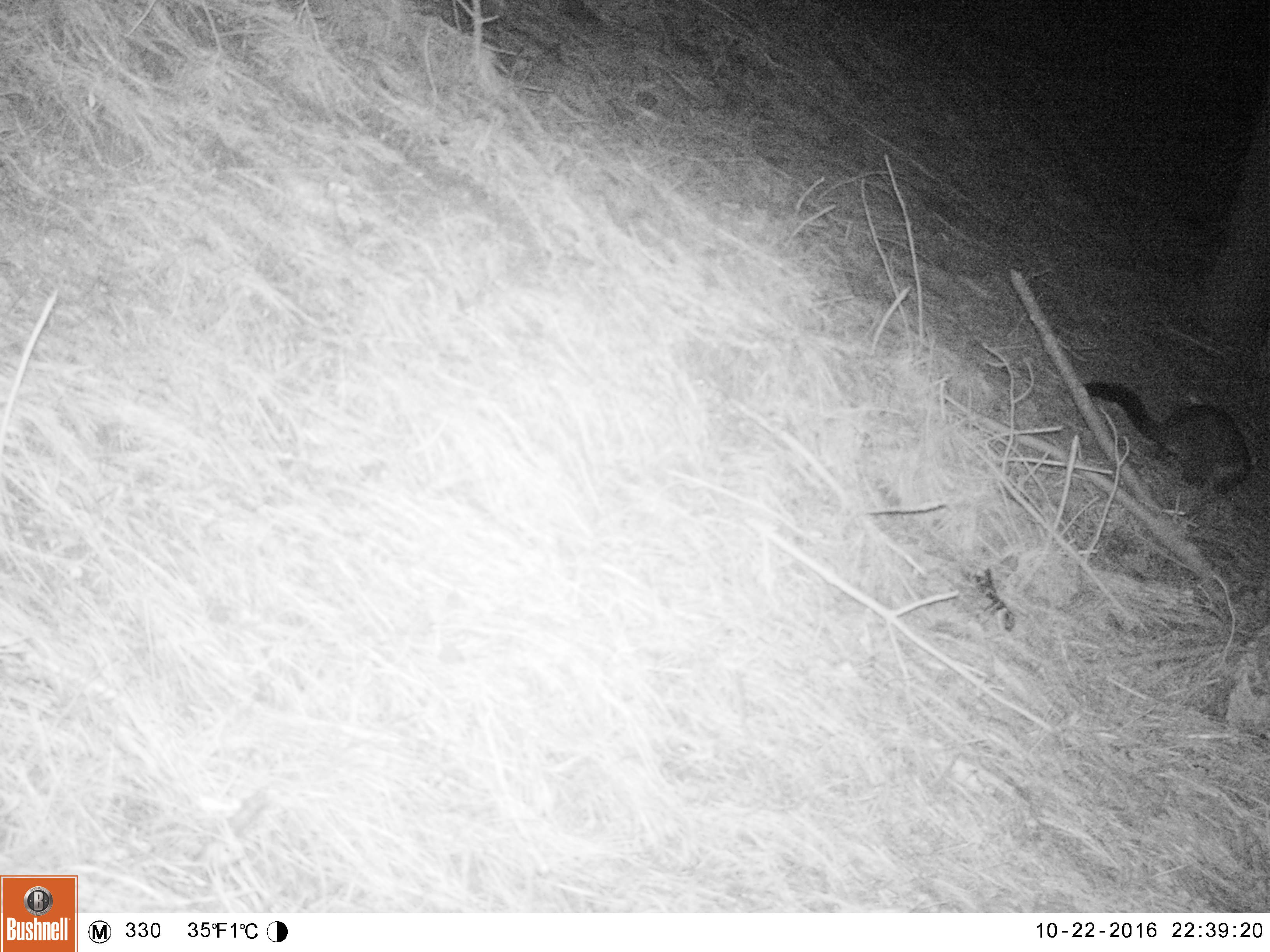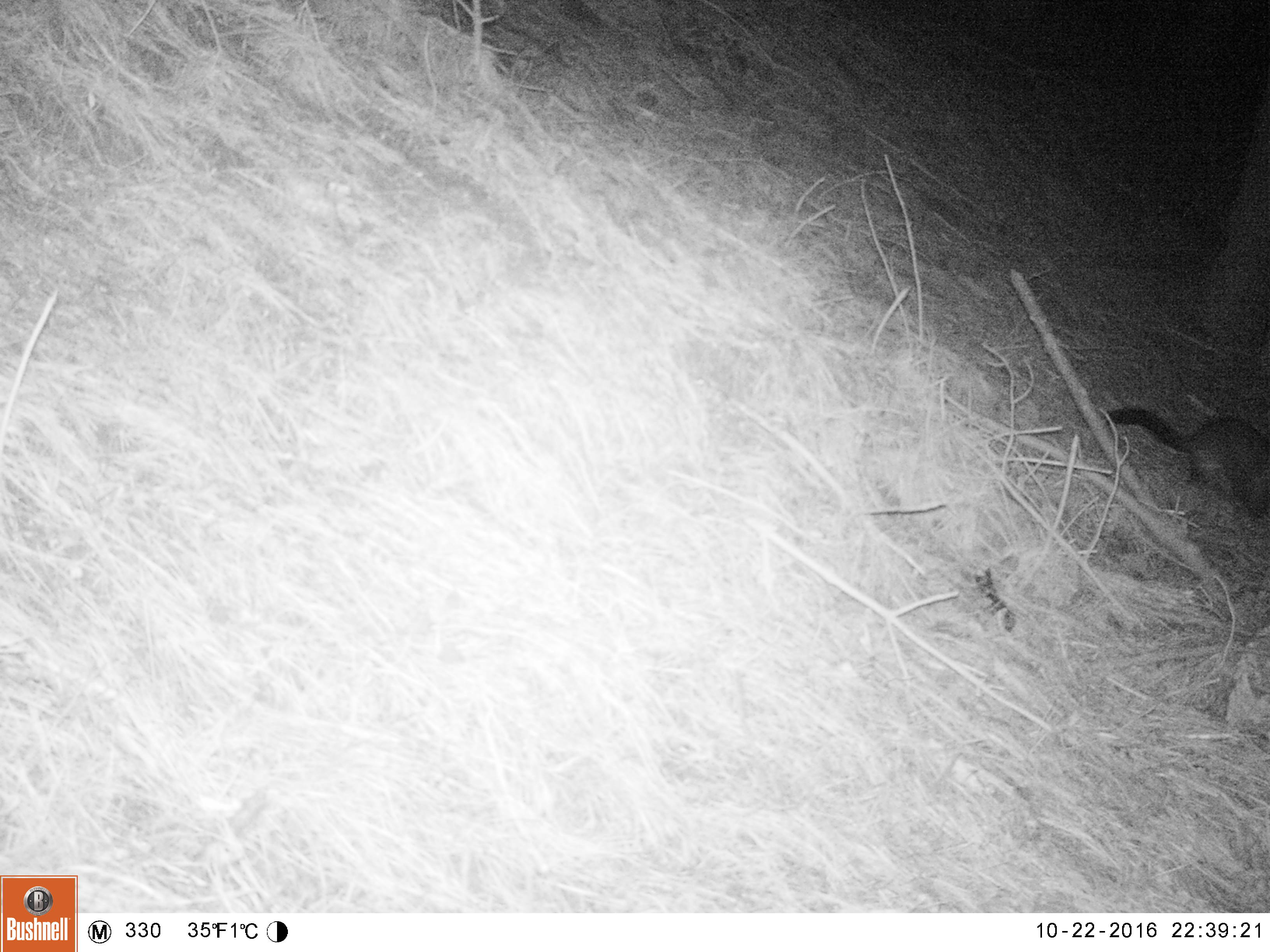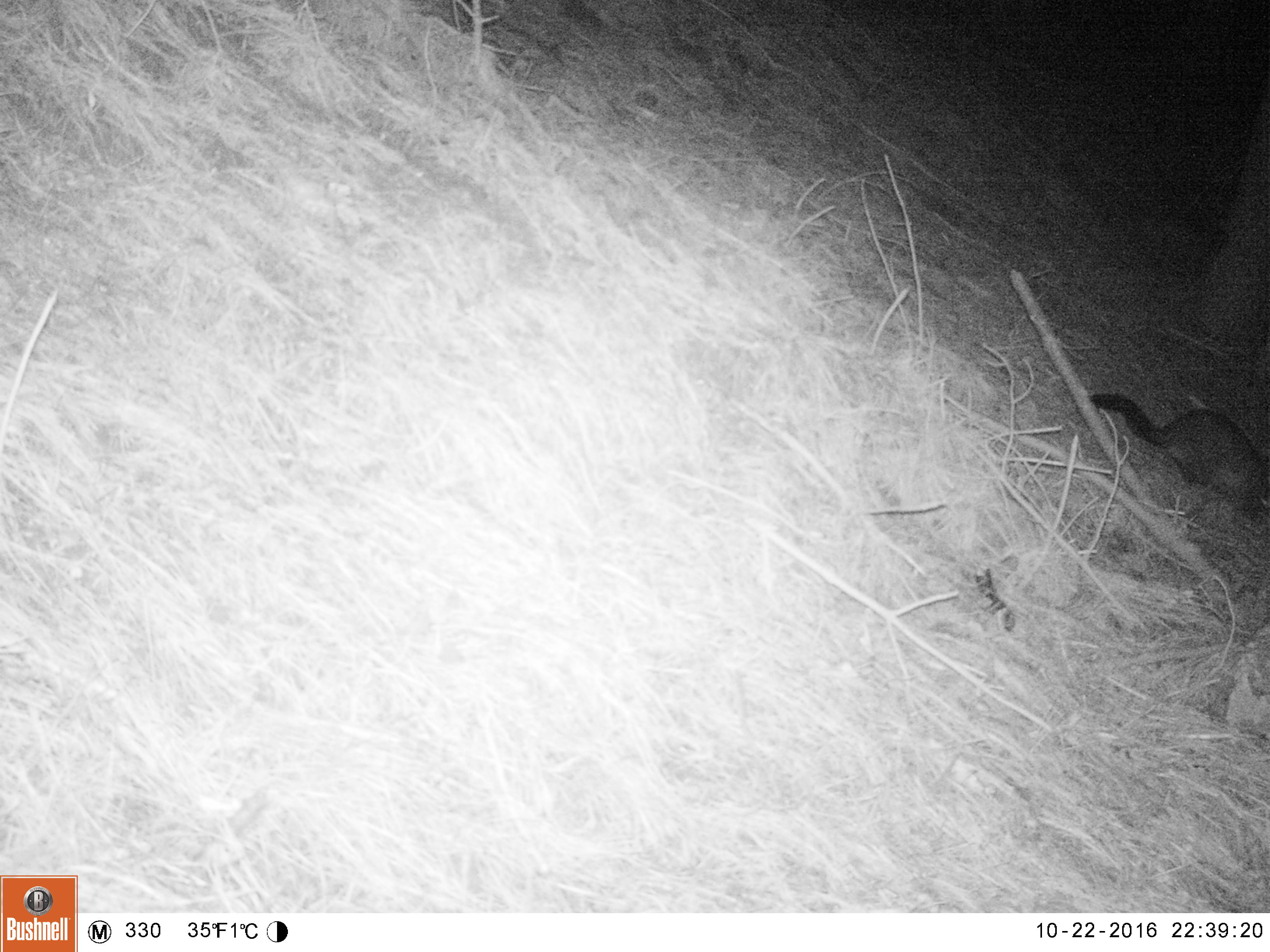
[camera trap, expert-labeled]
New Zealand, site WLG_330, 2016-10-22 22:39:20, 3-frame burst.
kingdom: Animalia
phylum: Chordata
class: Mammalia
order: Diprotodontia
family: Phalangeridae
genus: Trichosurus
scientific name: Trichosurus vulpecula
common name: common brushtail possum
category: possum